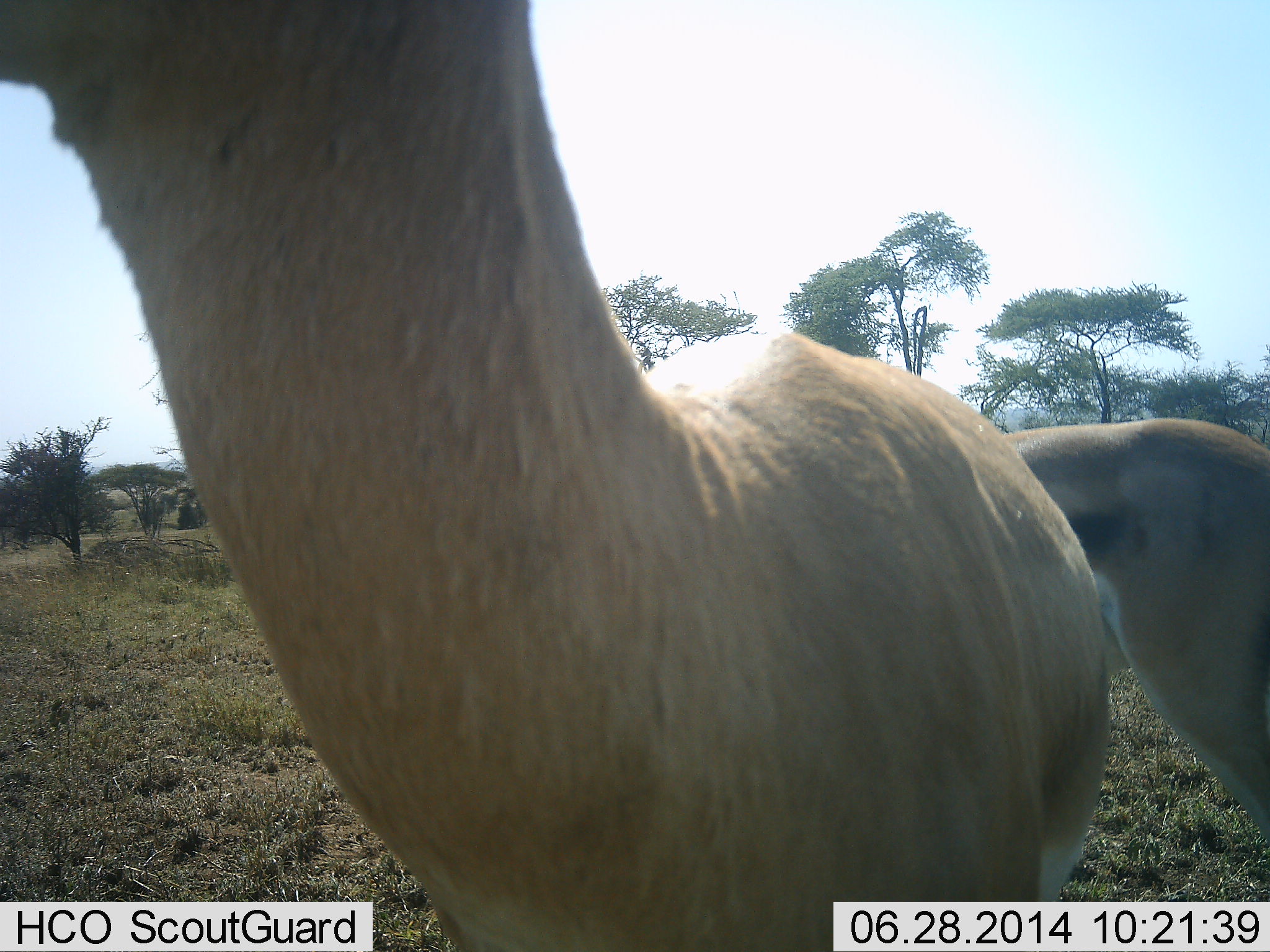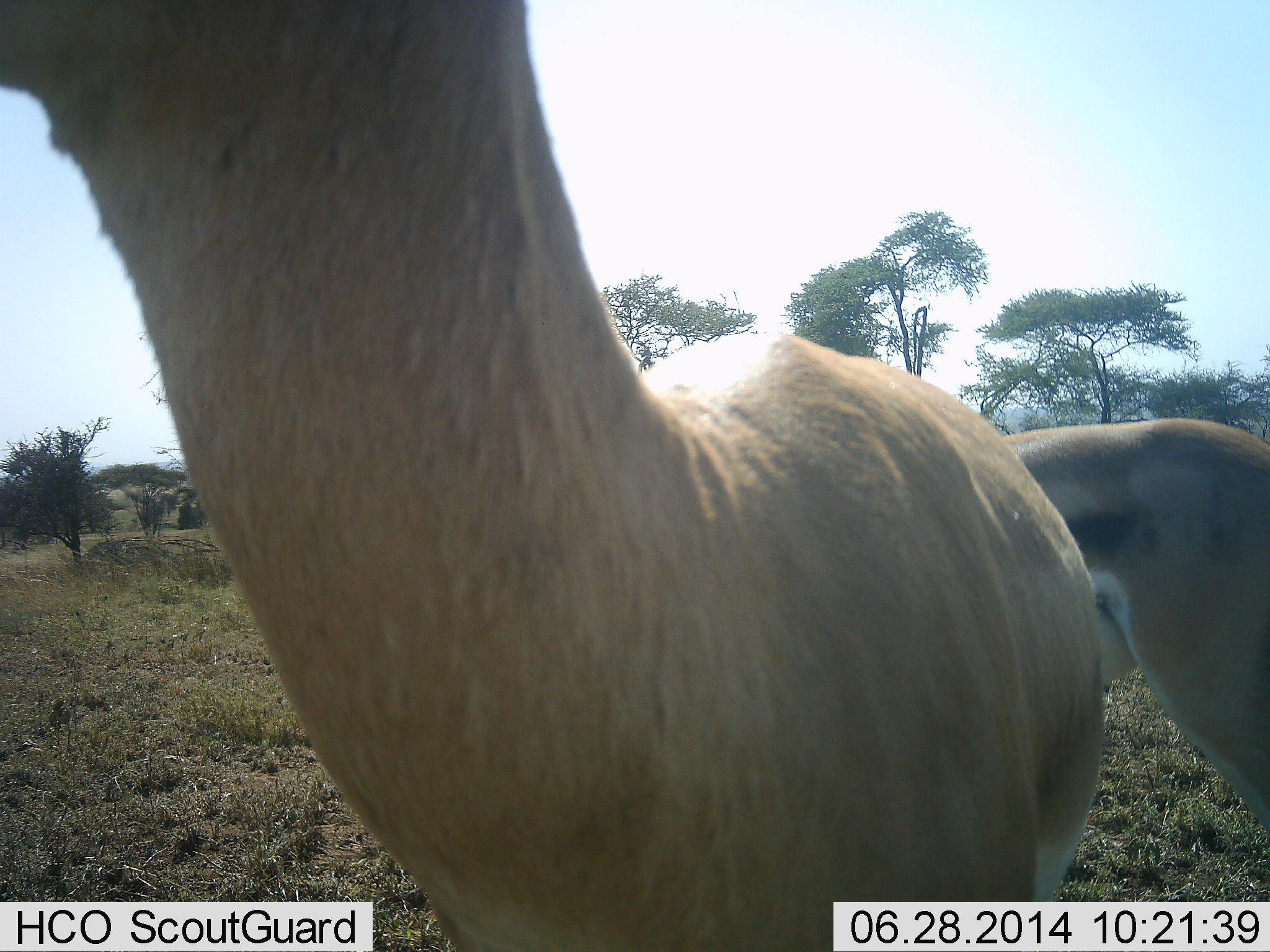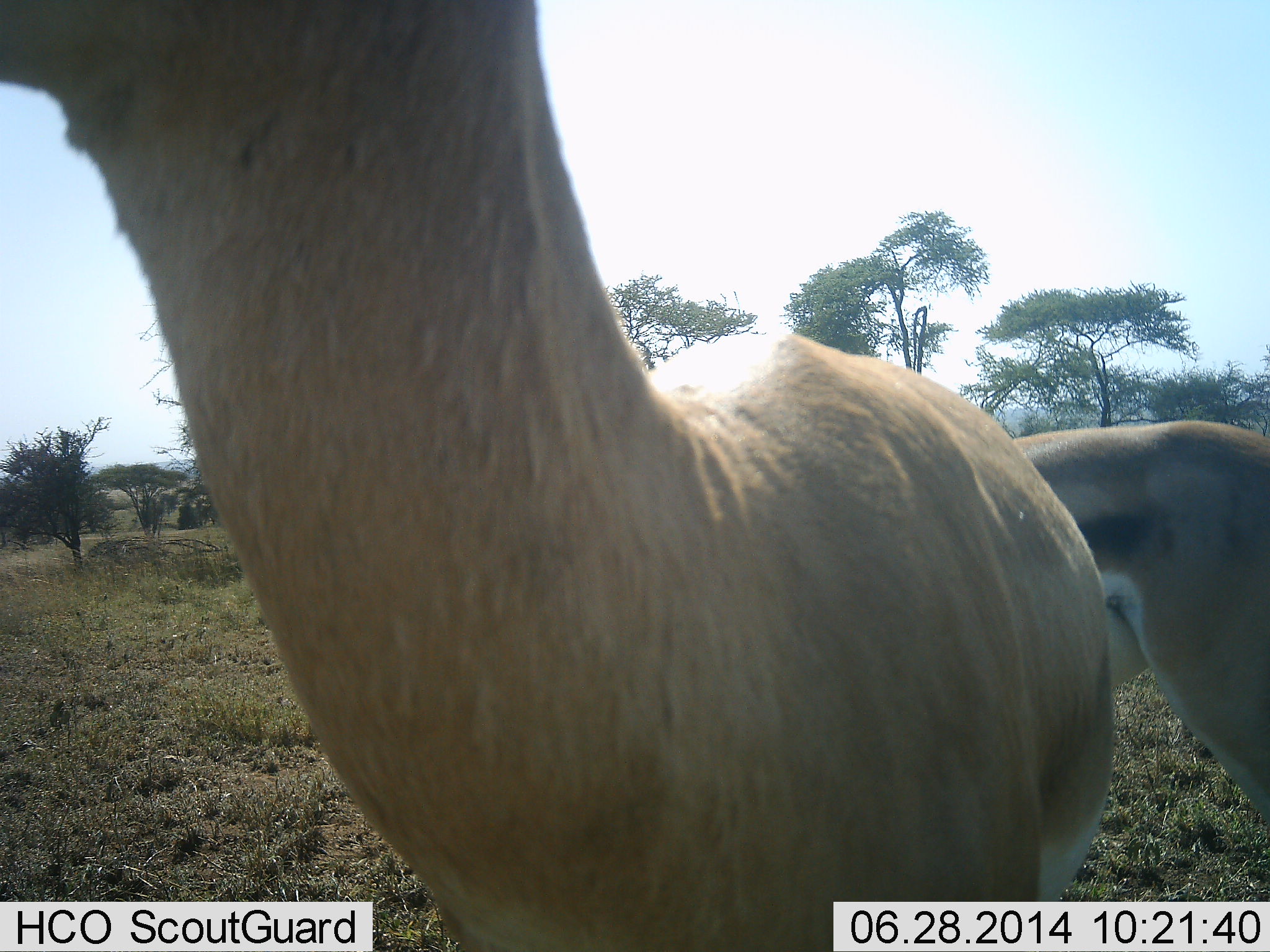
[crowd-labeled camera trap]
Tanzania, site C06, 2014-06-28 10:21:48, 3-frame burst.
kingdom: Animalia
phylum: Chordata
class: Mammalia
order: Artiodactyla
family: Bovidae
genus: Eudorcas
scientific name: Eudorcas thomsonii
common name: thomson's gazelle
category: gazellethomsons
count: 2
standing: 90%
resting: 0%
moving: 10%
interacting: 0%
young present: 0%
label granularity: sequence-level